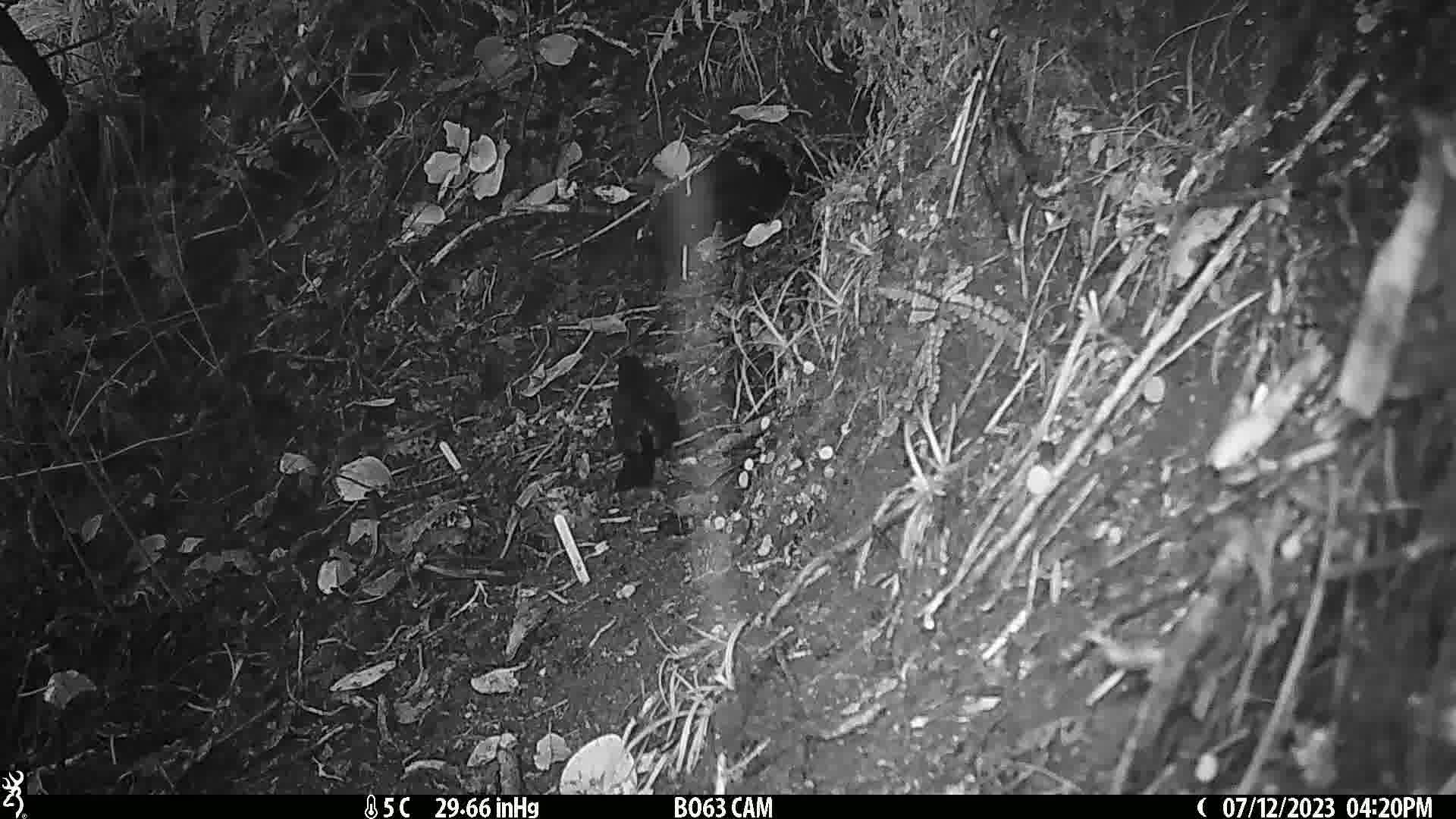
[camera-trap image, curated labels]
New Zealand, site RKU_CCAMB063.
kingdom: Animalia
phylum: Chordata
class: Aves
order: Passeriformes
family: Turdidae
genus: Turdus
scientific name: Turdus merula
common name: eurasian blackbird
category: blackbird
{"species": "blackbird (eurasian blackbird) (Turdus merula)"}